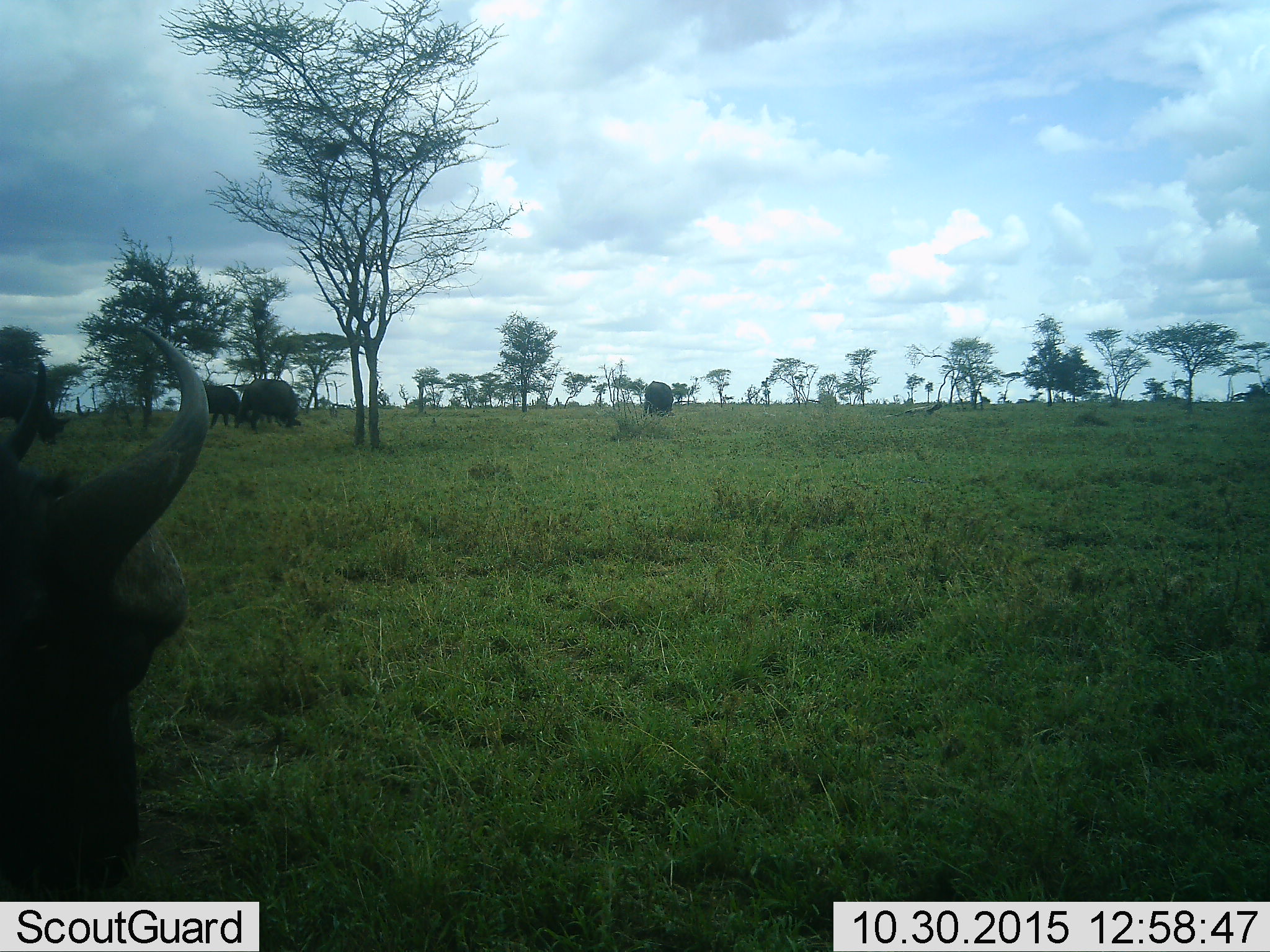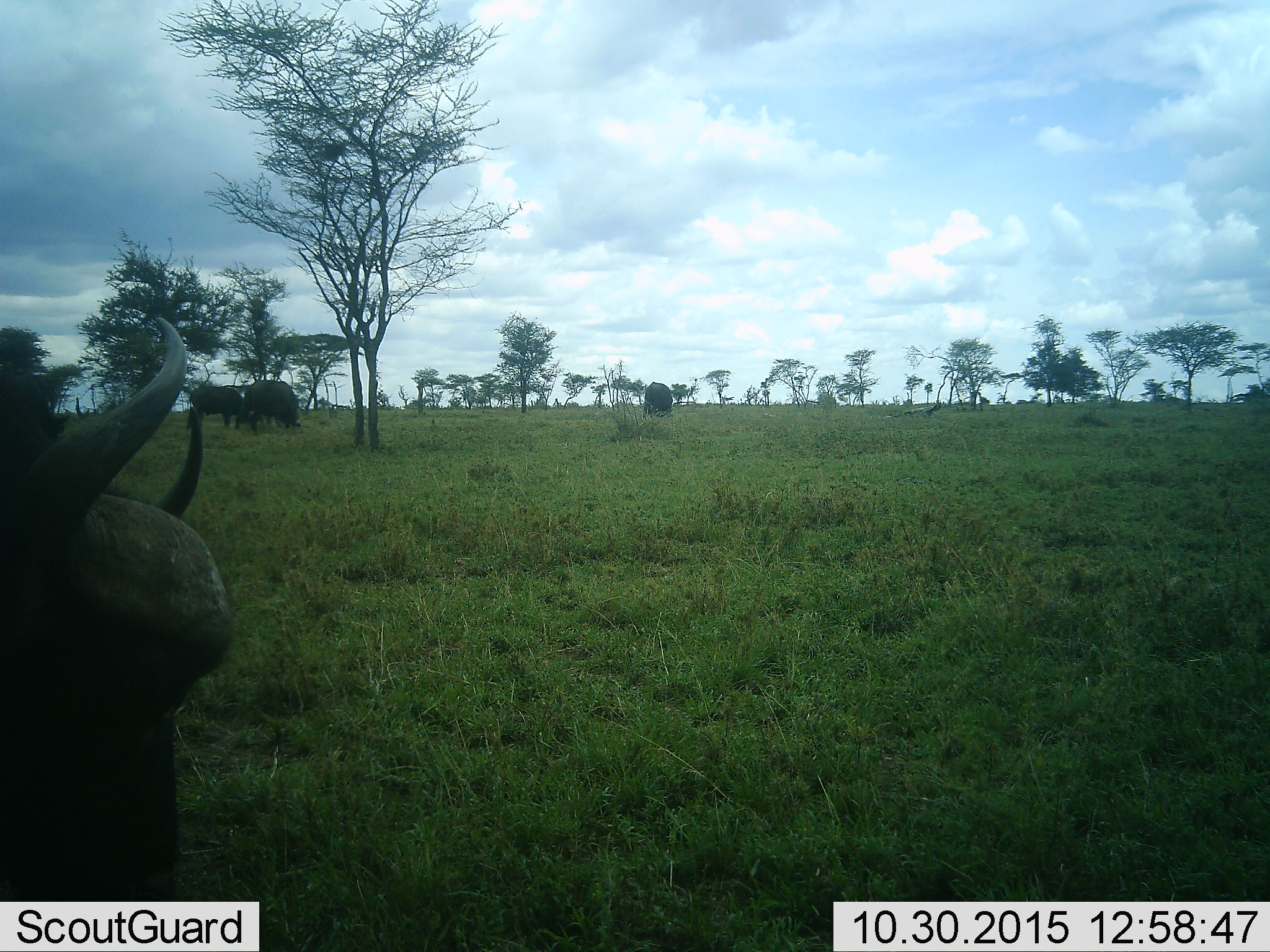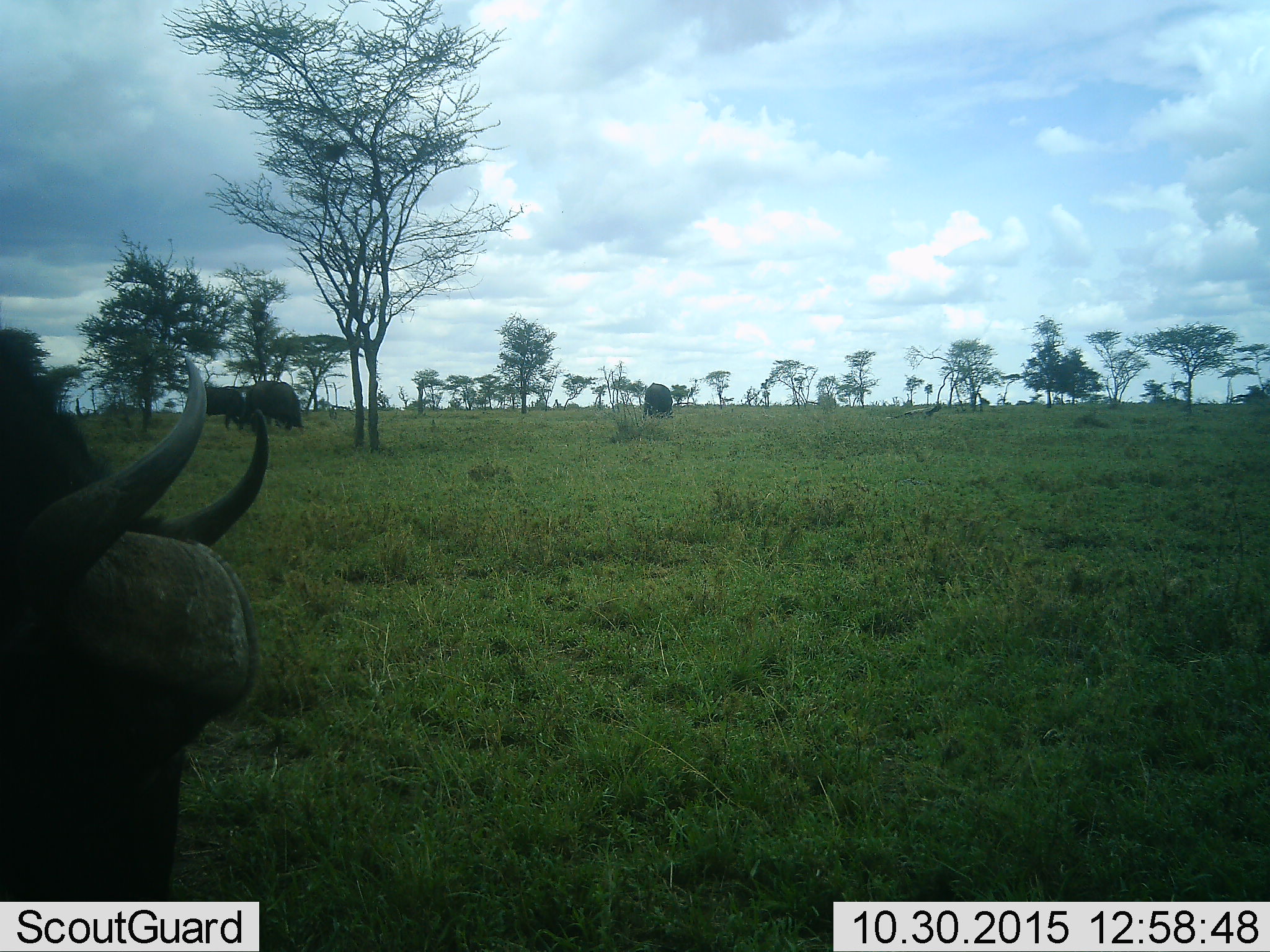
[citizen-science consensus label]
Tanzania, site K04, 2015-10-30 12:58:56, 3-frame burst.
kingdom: Animalia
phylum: Chordata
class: Mammalia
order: Artiodactyla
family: Bovidae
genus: Syncerus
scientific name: Syncerus caffer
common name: cape buffalo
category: buffalo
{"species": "buffalo (cape buffalo) (Syncerus caffer)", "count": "4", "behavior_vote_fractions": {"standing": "67%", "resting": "0%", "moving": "0%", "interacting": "0%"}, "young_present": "0%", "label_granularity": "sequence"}